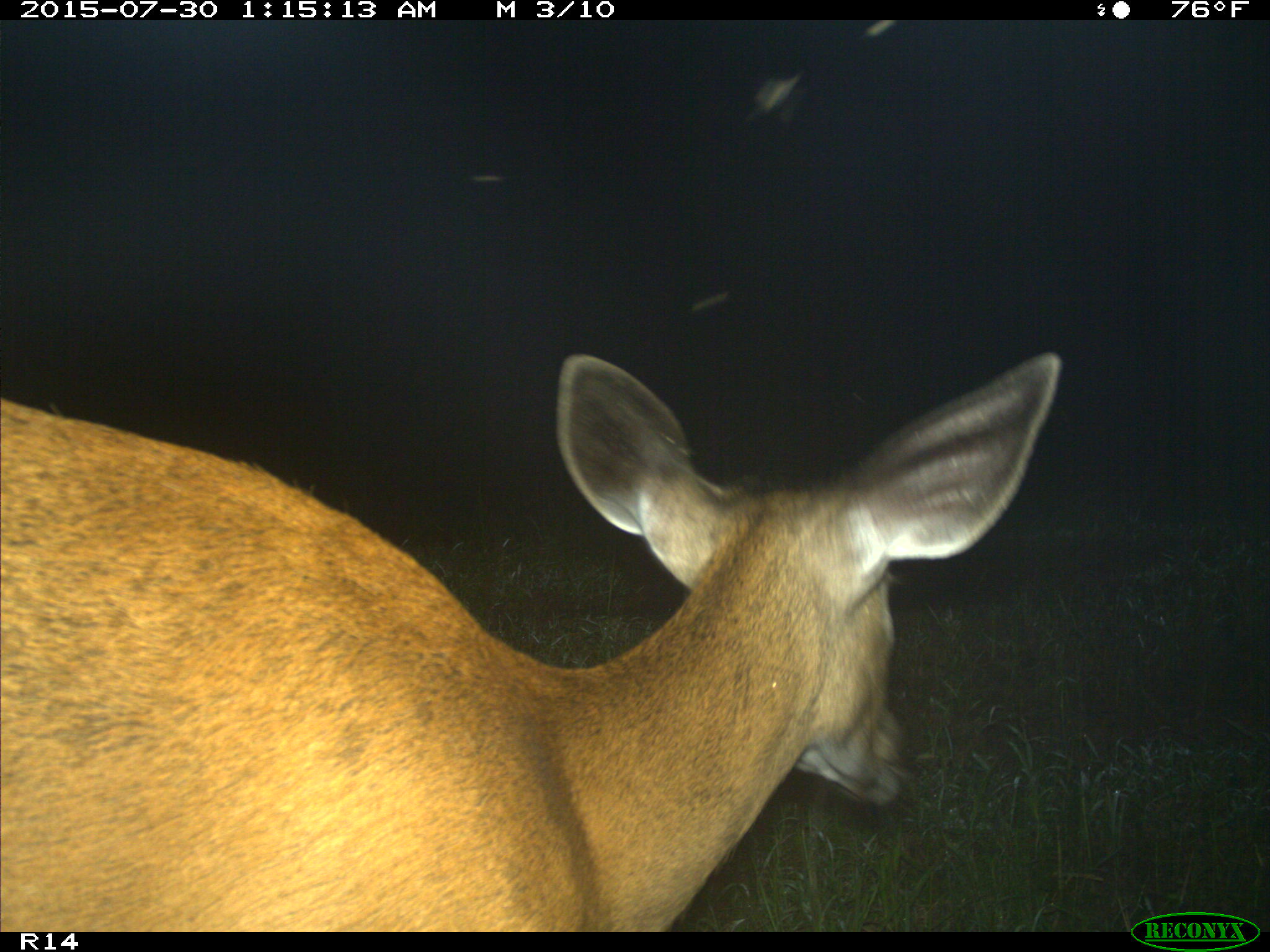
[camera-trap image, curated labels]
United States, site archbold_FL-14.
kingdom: Animalia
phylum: Chordata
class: Mammalia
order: Artiodactyla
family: Cervidae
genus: Odocoileus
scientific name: Odocoileus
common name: deer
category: unidentified deer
Unidentified deer (deer) (Odocoileus).